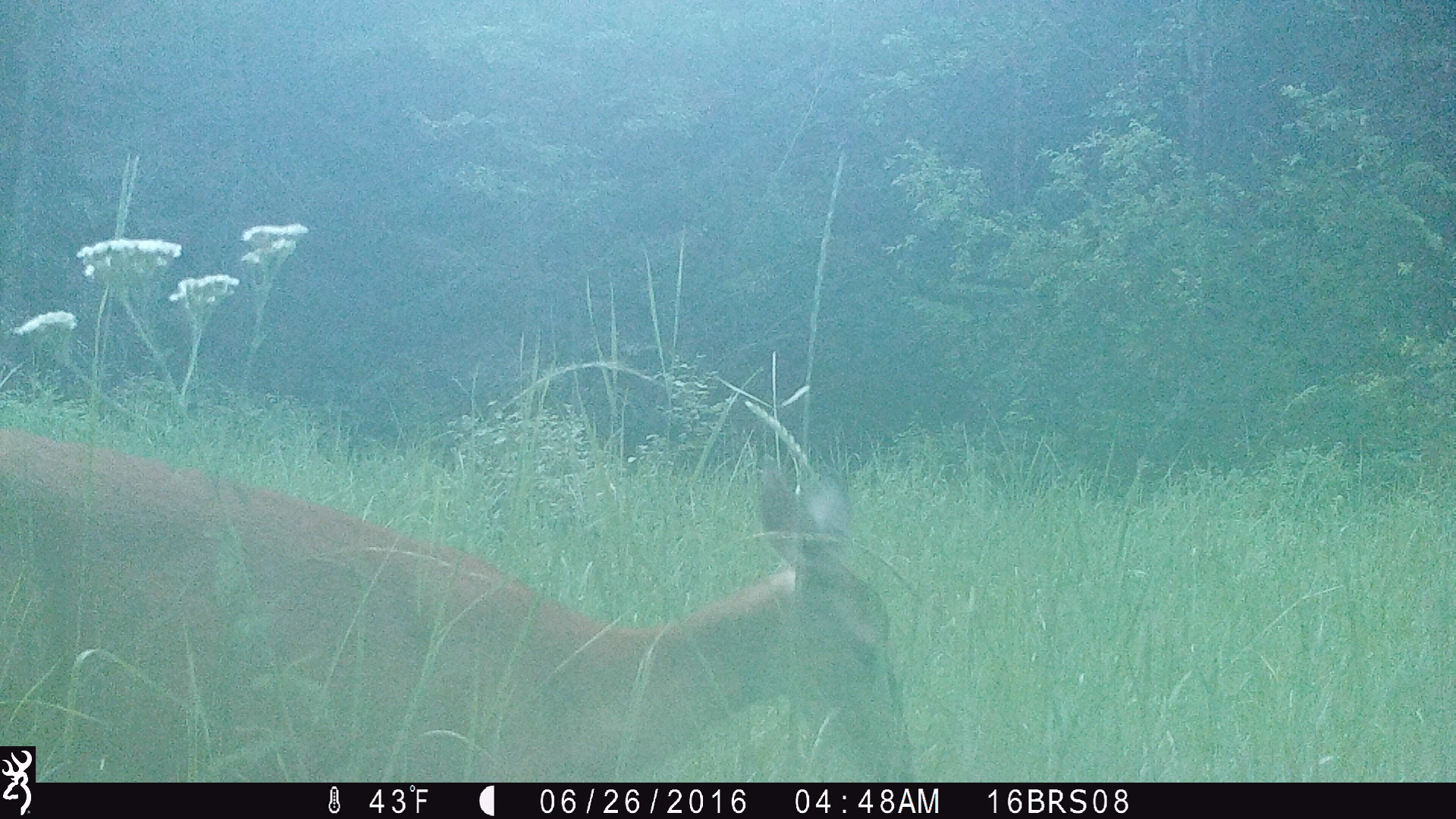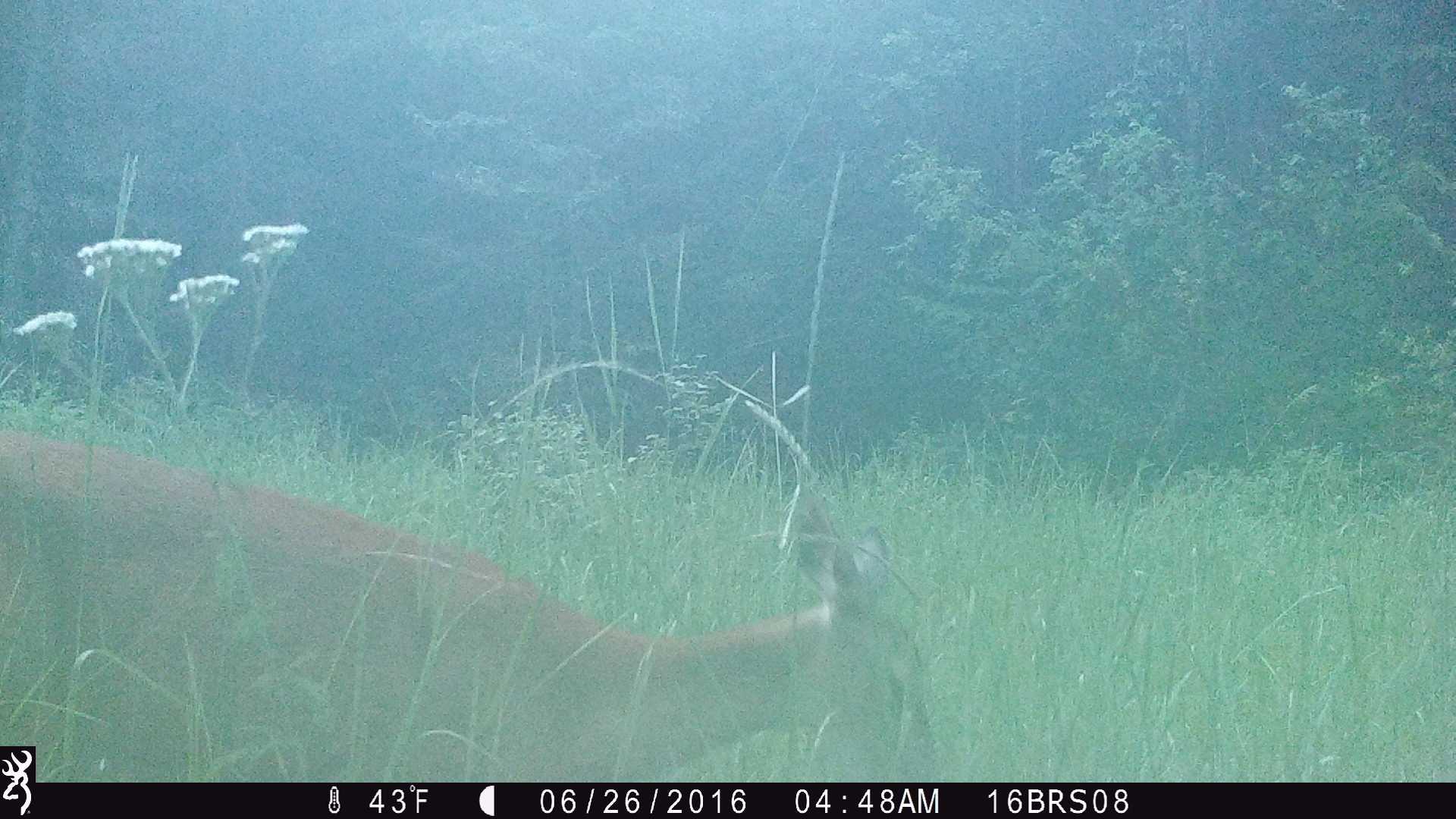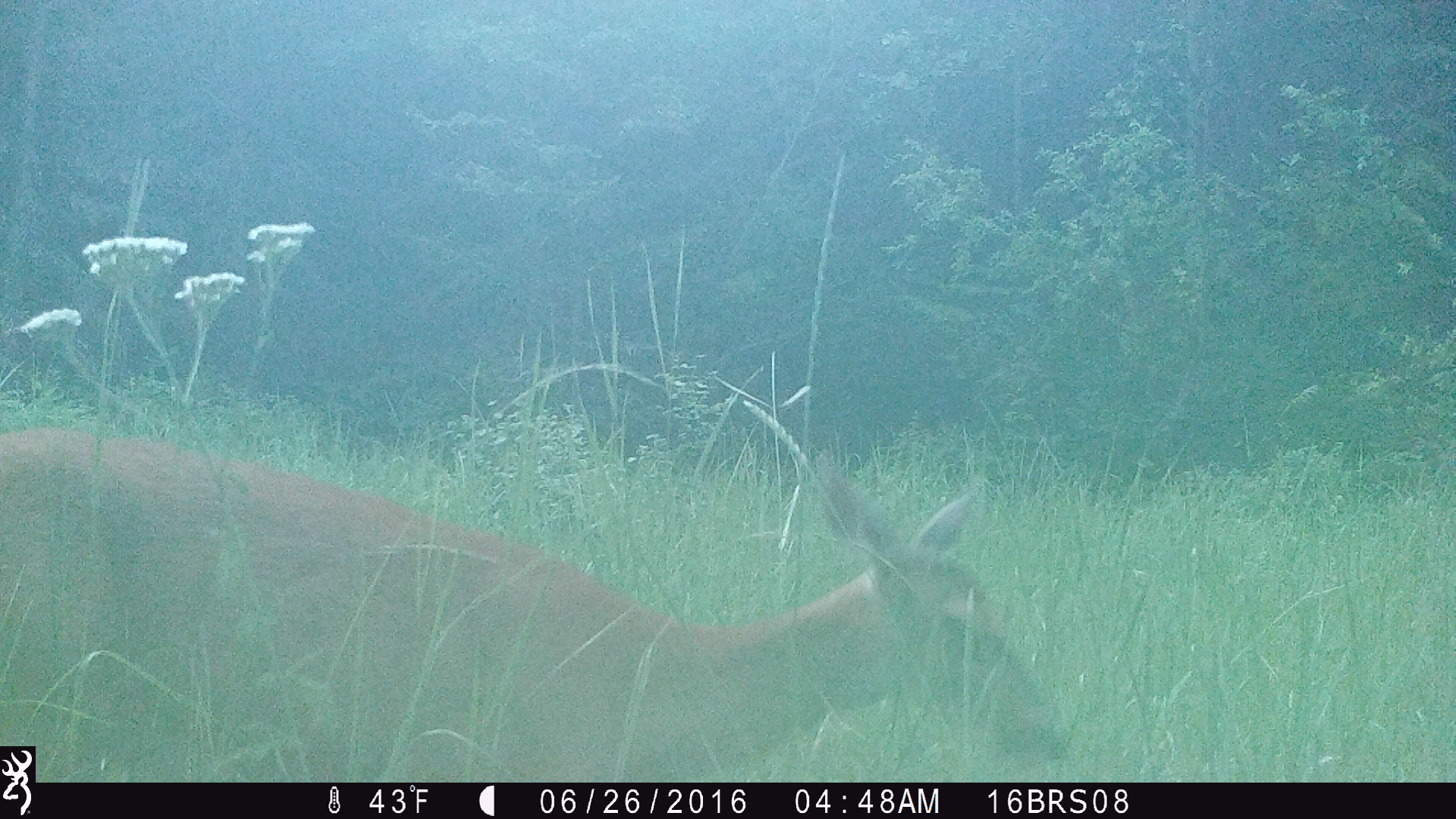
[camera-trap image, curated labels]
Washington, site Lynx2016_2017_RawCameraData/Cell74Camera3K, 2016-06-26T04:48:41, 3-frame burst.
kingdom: Animalia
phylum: Chordata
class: Mammalia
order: Artiodactyla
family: Cervidae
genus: Odocoileus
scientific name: Odocoileus virginianus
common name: white-tailed deer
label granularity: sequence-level